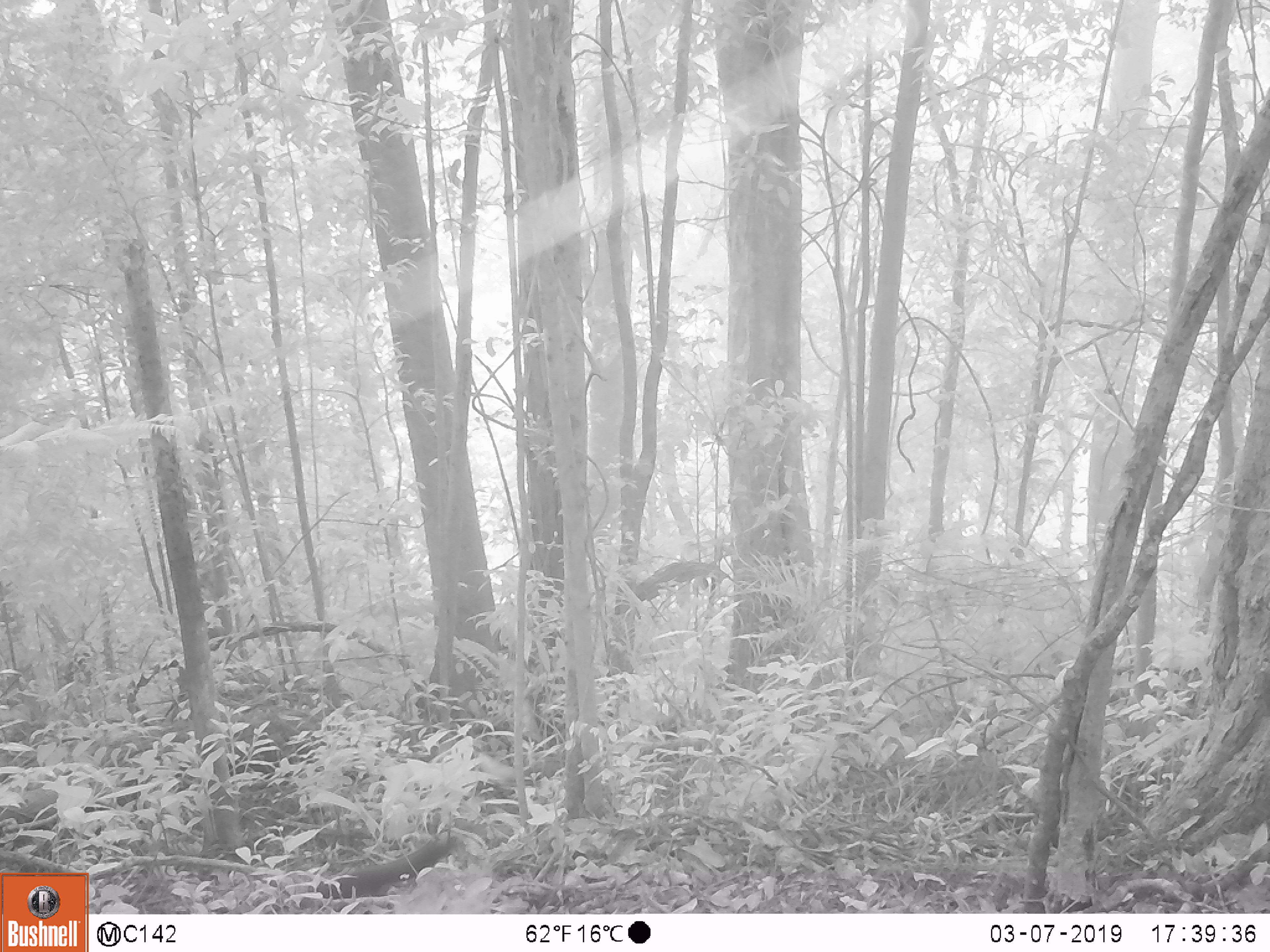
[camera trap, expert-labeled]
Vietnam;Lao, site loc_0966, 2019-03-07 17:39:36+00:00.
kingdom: Animalia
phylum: Chordata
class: Mammalia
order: Rodentia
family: Sciuridae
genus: Sciurus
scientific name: Sciurus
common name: squirrel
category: unidentified squirrel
Unidentified squirrel (squirrel) (Sciurus). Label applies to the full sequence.